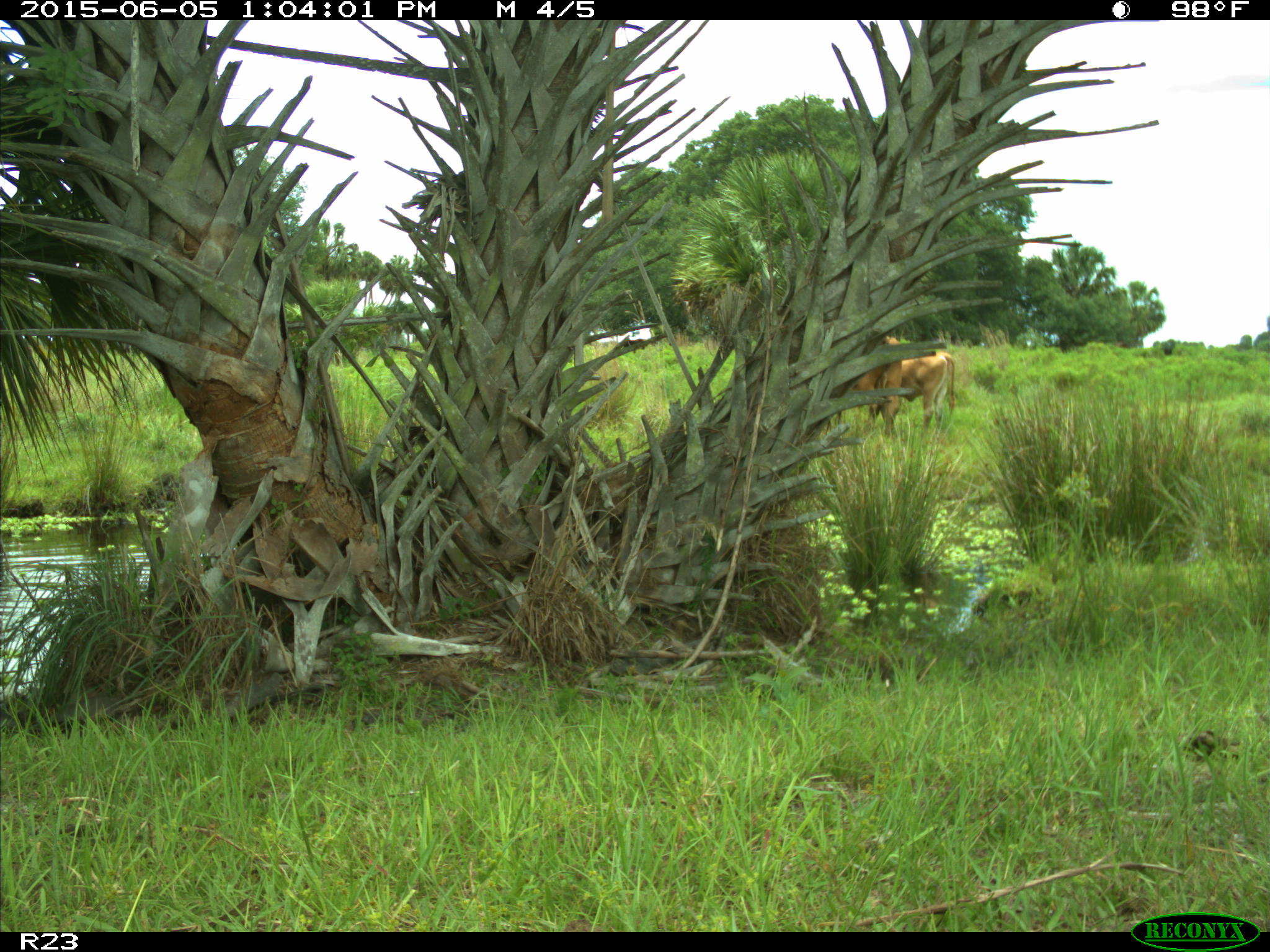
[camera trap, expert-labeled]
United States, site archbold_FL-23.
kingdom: Animalia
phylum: Chordata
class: Mammalia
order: Artiodactyla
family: Bovidae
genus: Bos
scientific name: Bos taurus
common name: domestic cow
Bos taurus (domestic cow).